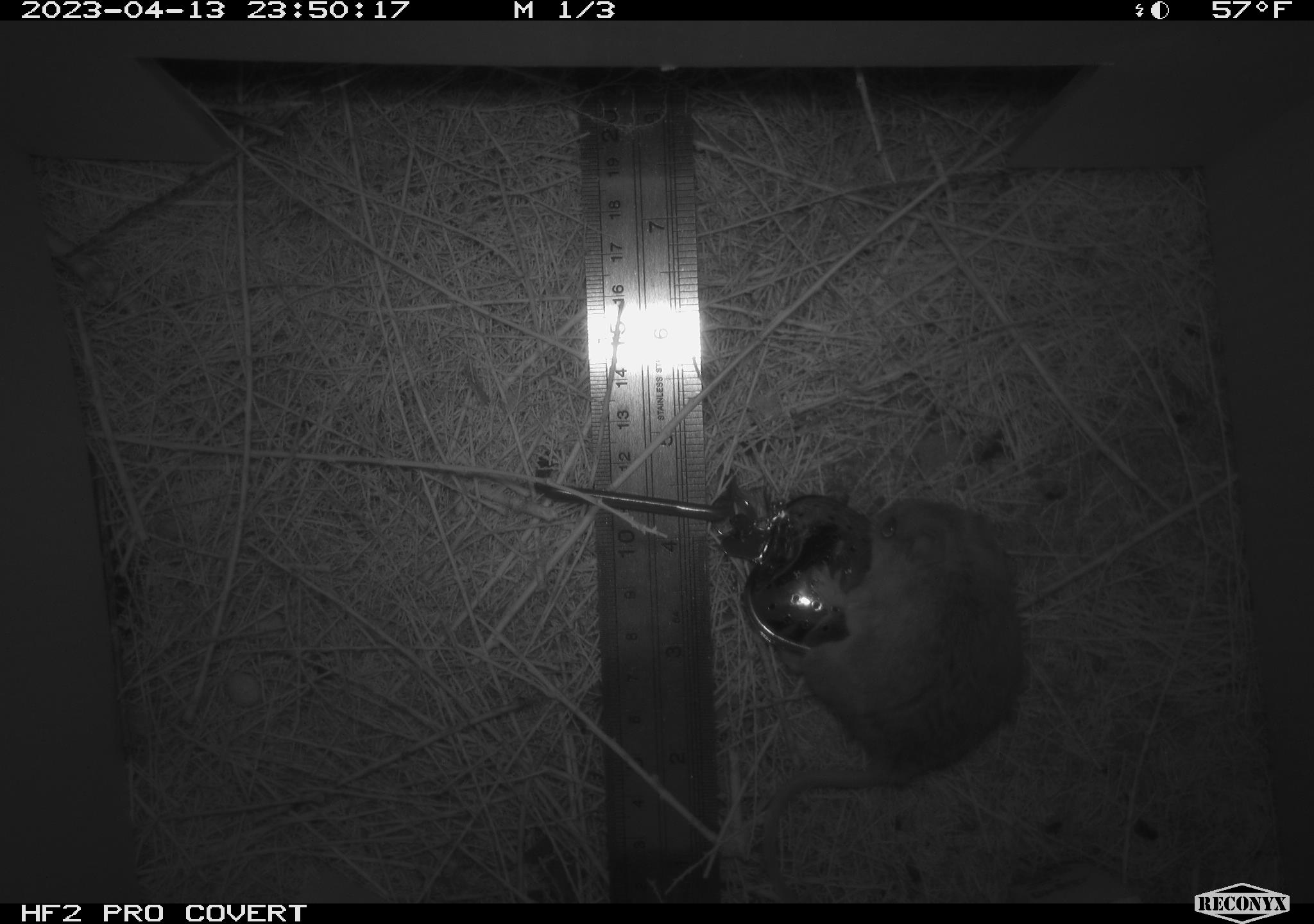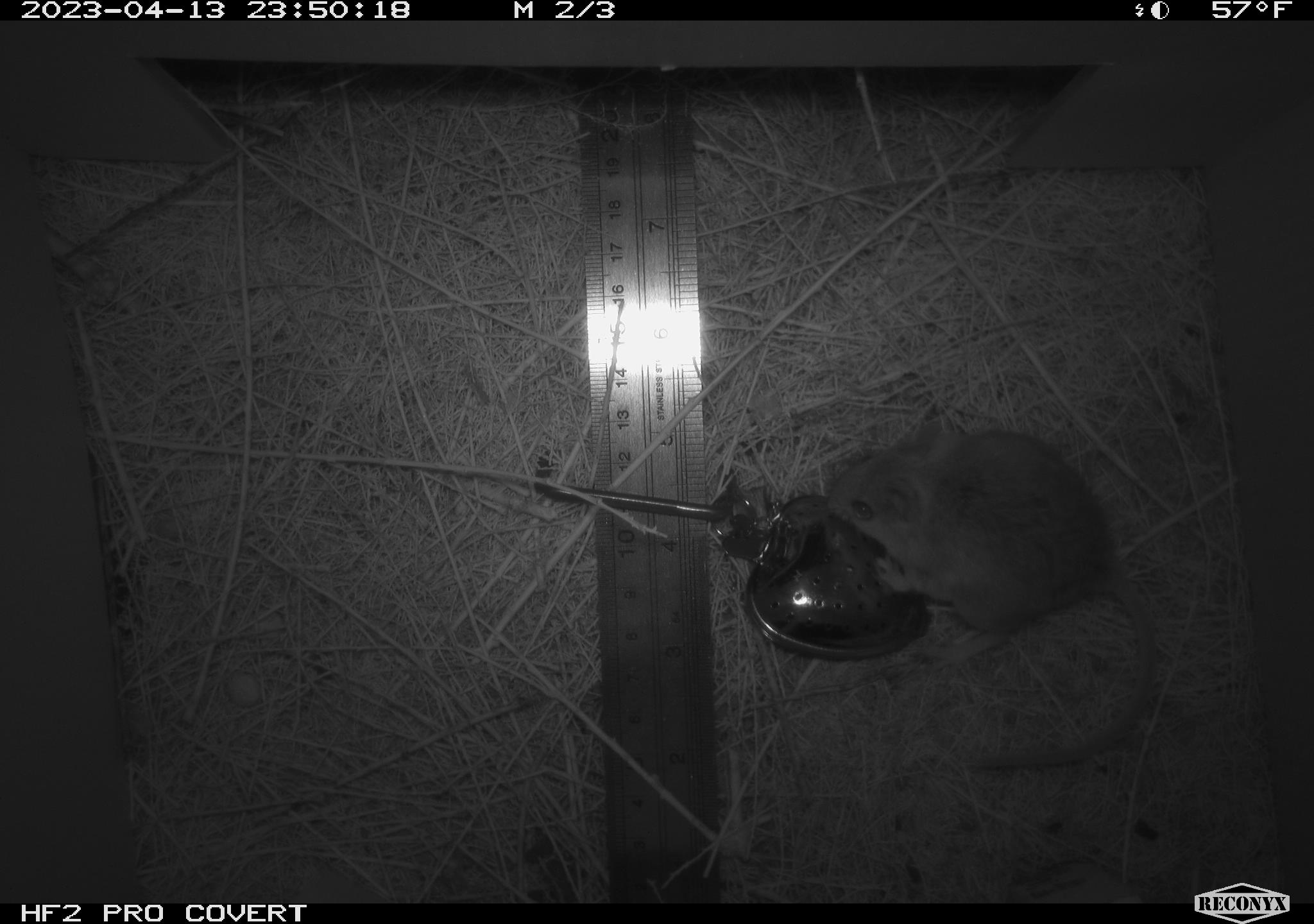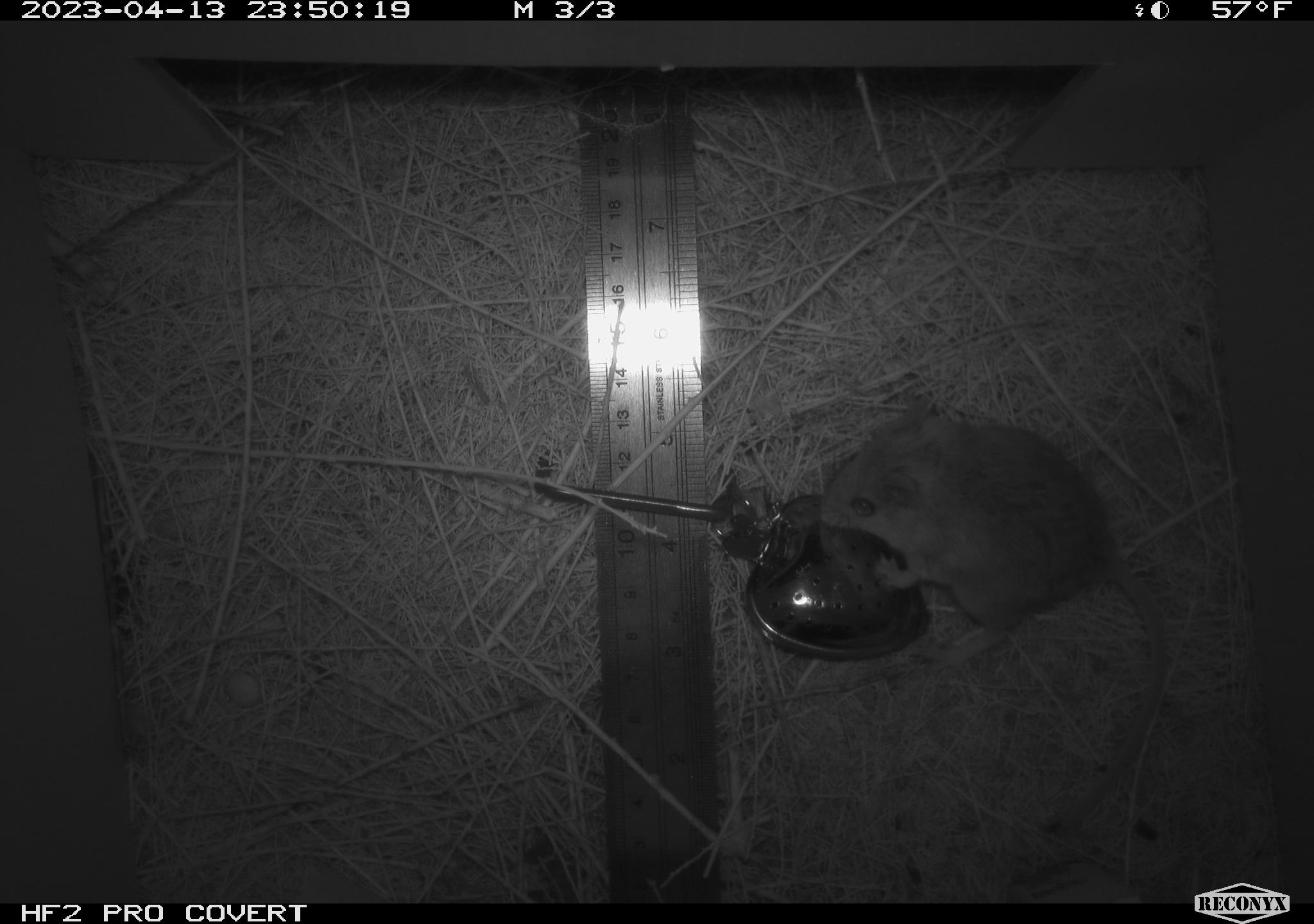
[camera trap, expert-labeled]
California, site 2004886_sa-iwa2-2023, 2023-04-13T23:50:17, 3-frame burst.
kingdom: Animalia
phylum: Chordata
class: Mammalia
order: Rodentia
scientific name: Rodentia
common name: mouse species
Mouse species (Rodentia).